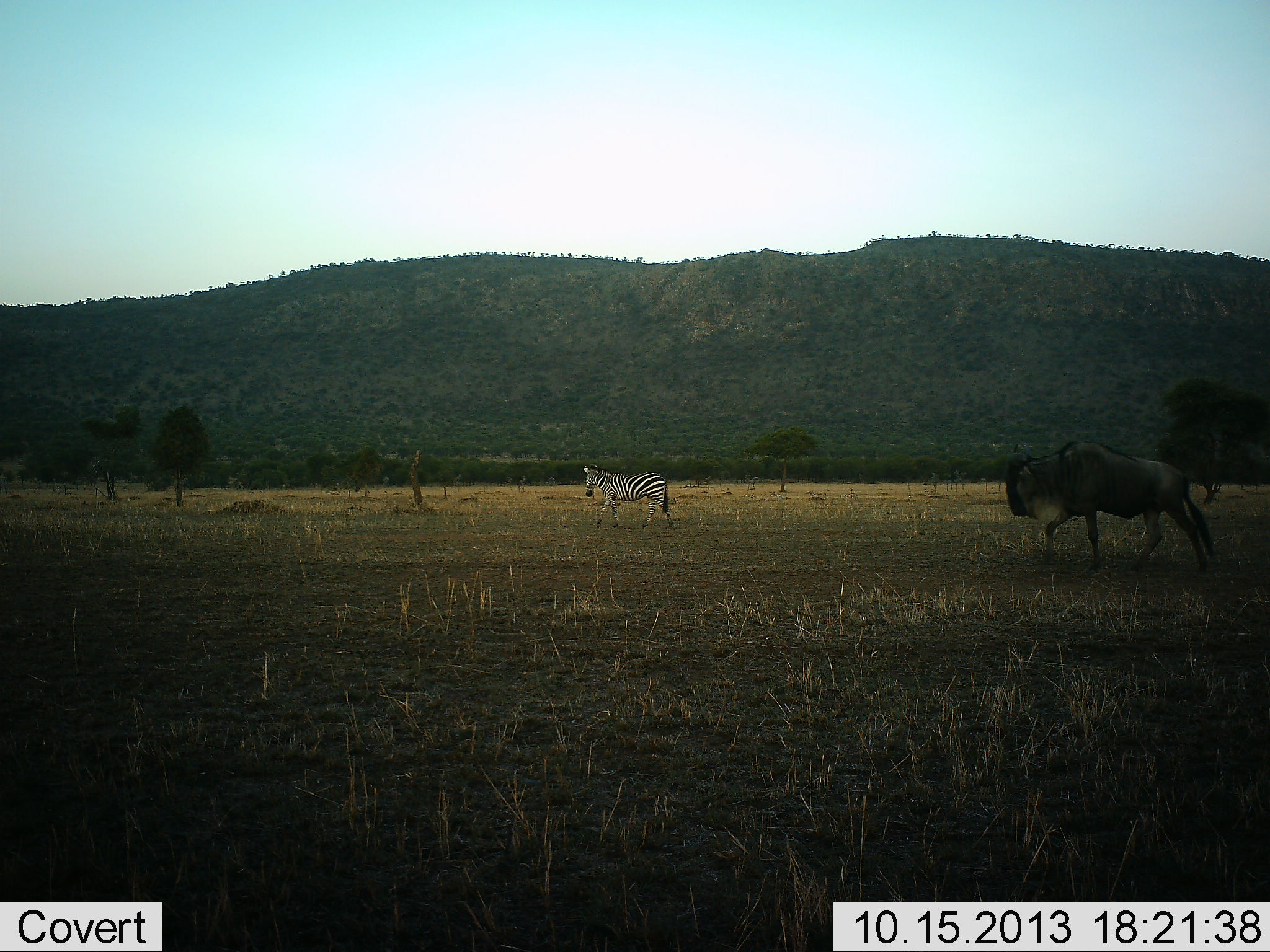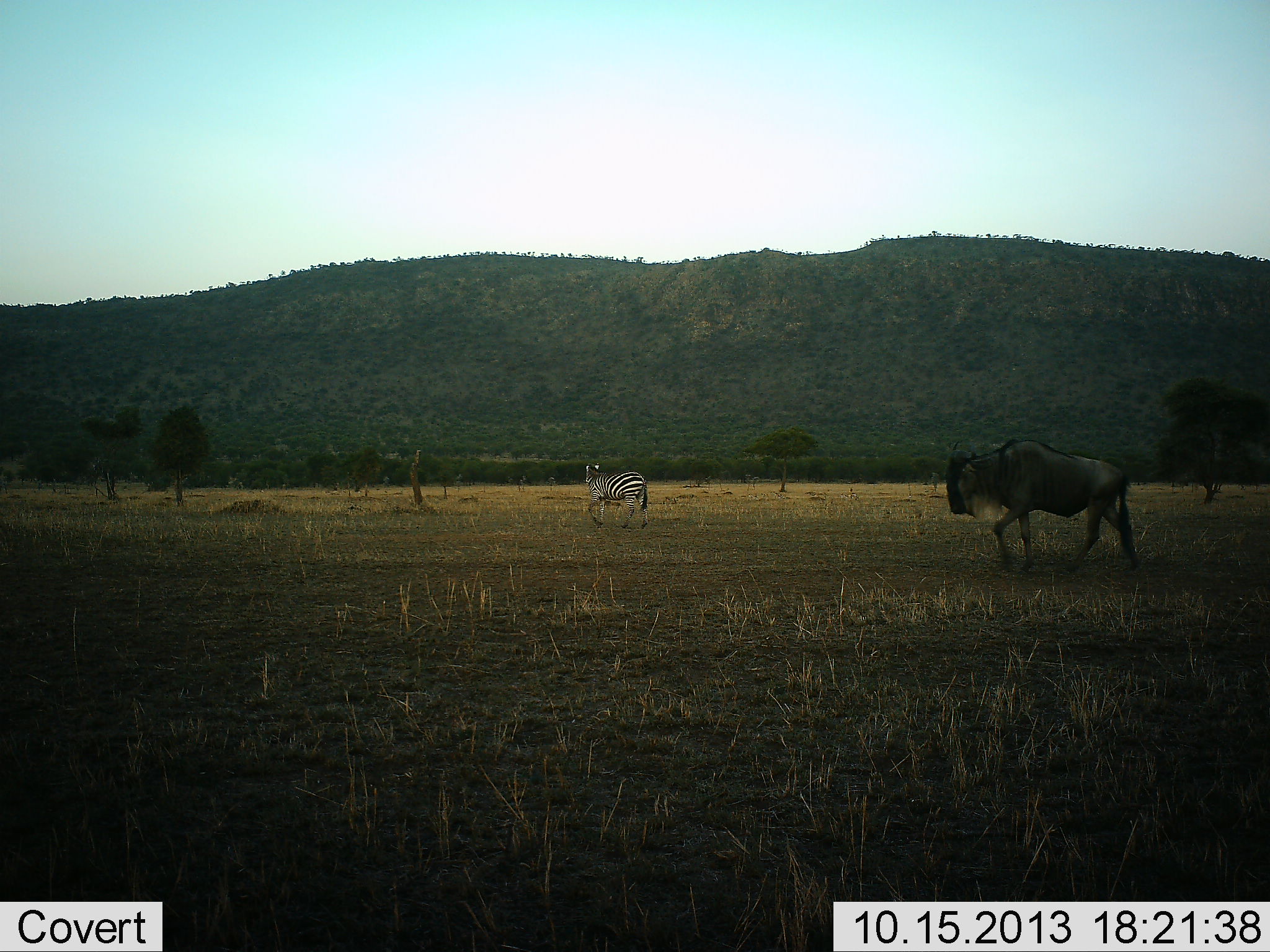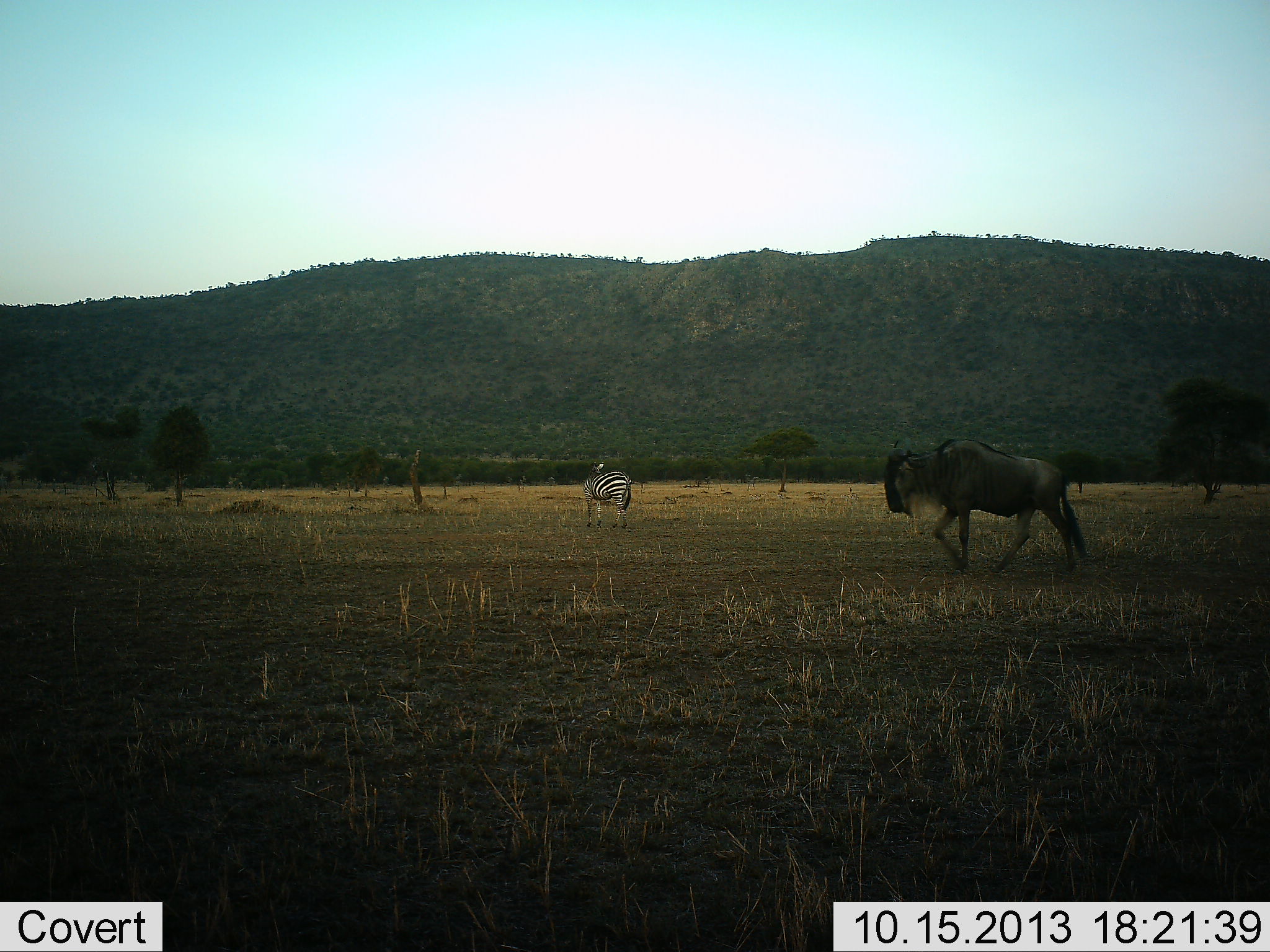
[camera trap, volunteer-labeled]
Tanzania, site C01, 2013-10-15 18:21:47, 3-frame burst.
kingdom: Animalia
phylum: Chordata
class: Mammalia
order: Artiodactyla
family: Bovidae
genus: Connochaetes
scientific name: Connochaetes taurinus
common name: blue wildebeest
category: wildebeest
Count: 1.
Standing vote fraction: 0%.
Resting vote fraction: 0%.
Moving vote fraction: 100%.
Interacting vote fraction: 0%.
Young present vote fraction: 0%.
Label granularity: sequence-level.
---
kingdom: Animalia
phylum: Chordata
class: Mammalia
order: Perissodactyla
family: Equidae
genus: Equus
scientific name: Equus quagga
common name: plains zebra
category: zebra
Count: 1.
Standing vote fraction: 10%.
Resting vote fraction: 0%.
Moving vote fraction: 90%.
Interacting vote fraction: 0%.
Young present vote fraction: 0%.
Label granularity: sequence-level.